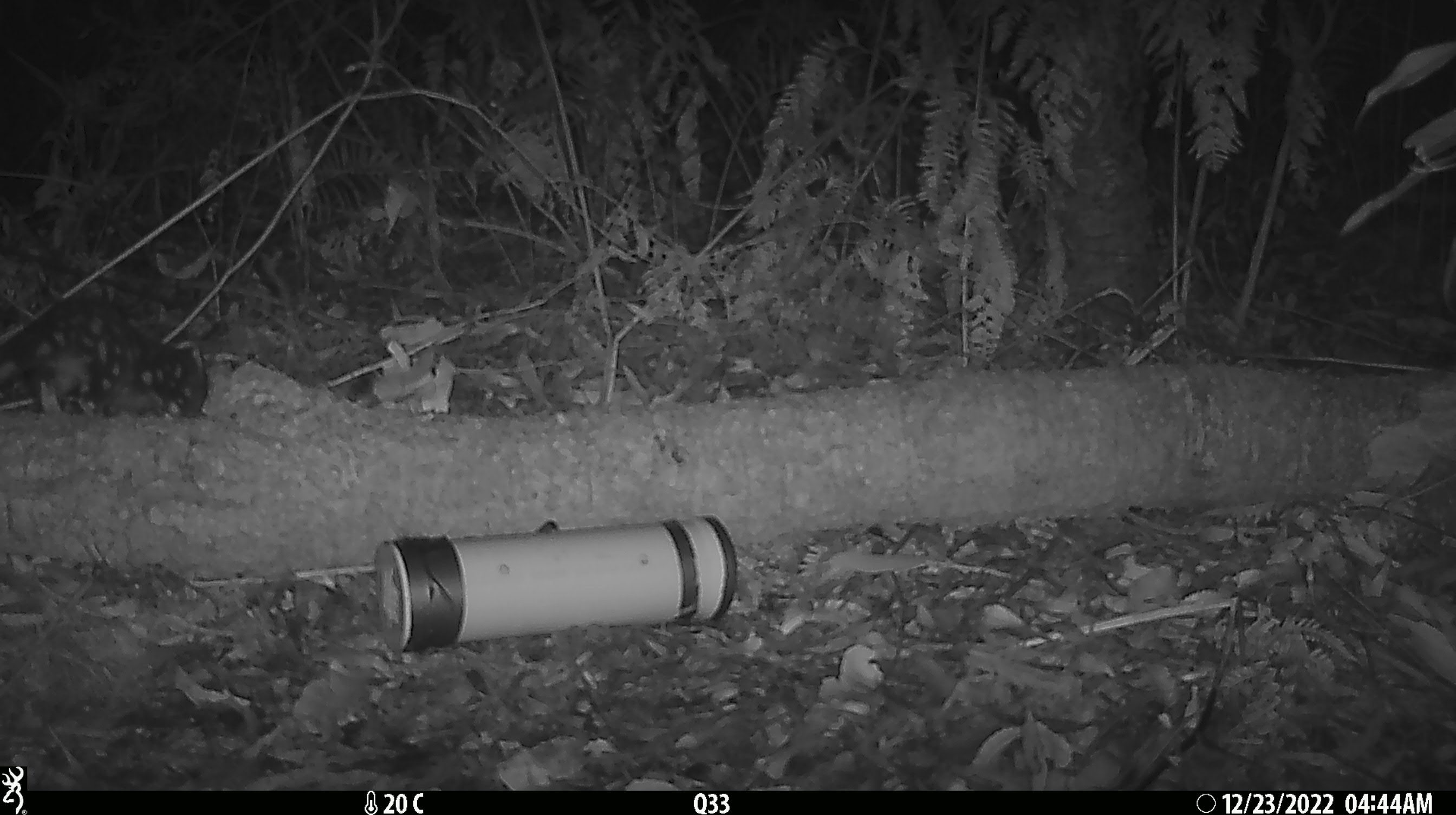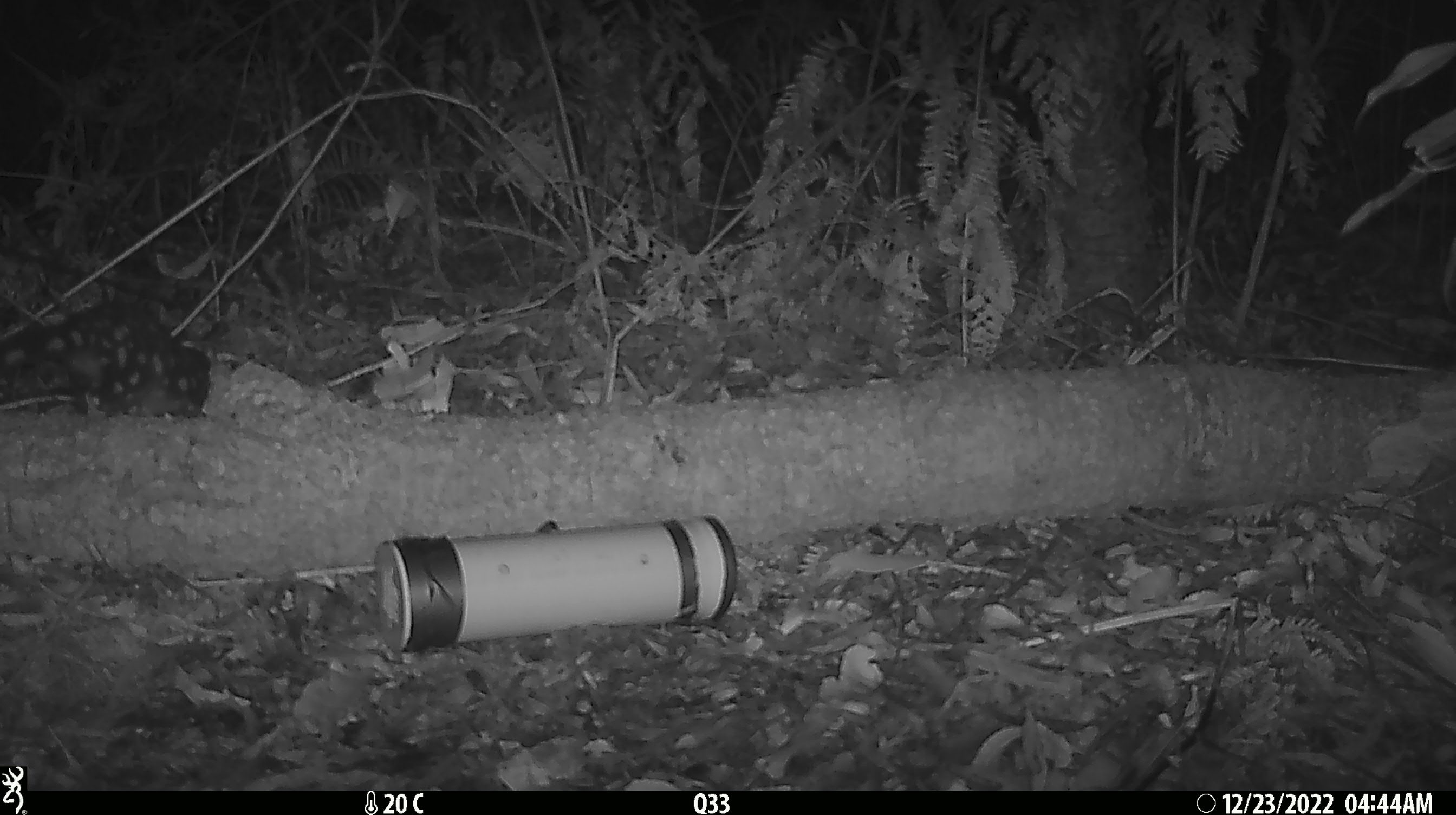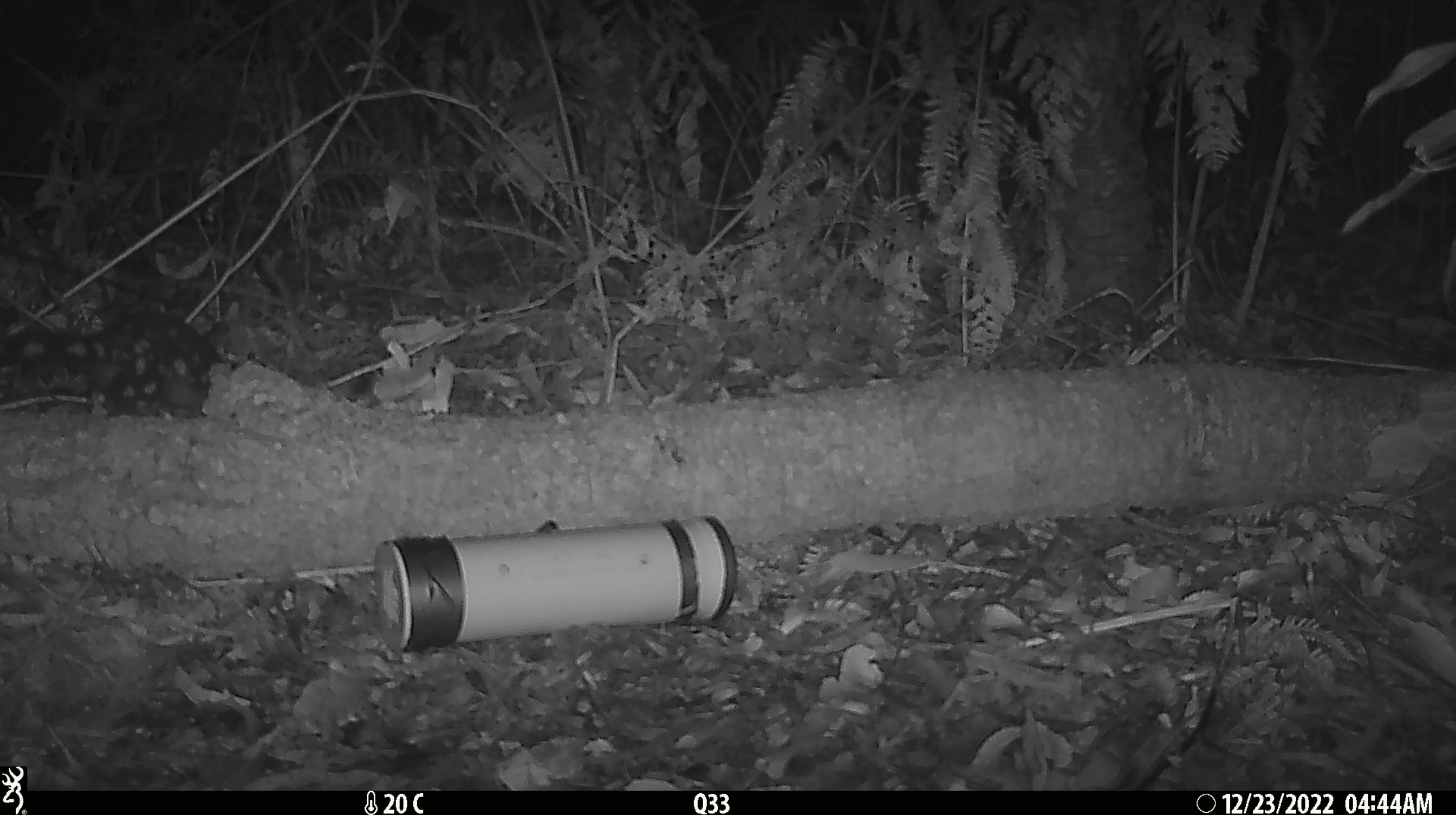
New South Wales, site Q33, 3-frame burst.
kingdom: Animalia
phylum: Chordata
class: Mammalia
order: Dasyuromorphia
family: Dasyuridae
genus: Dasyurus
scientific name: Dasyurus maculatus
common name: spotted-tailed quoll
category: quoll